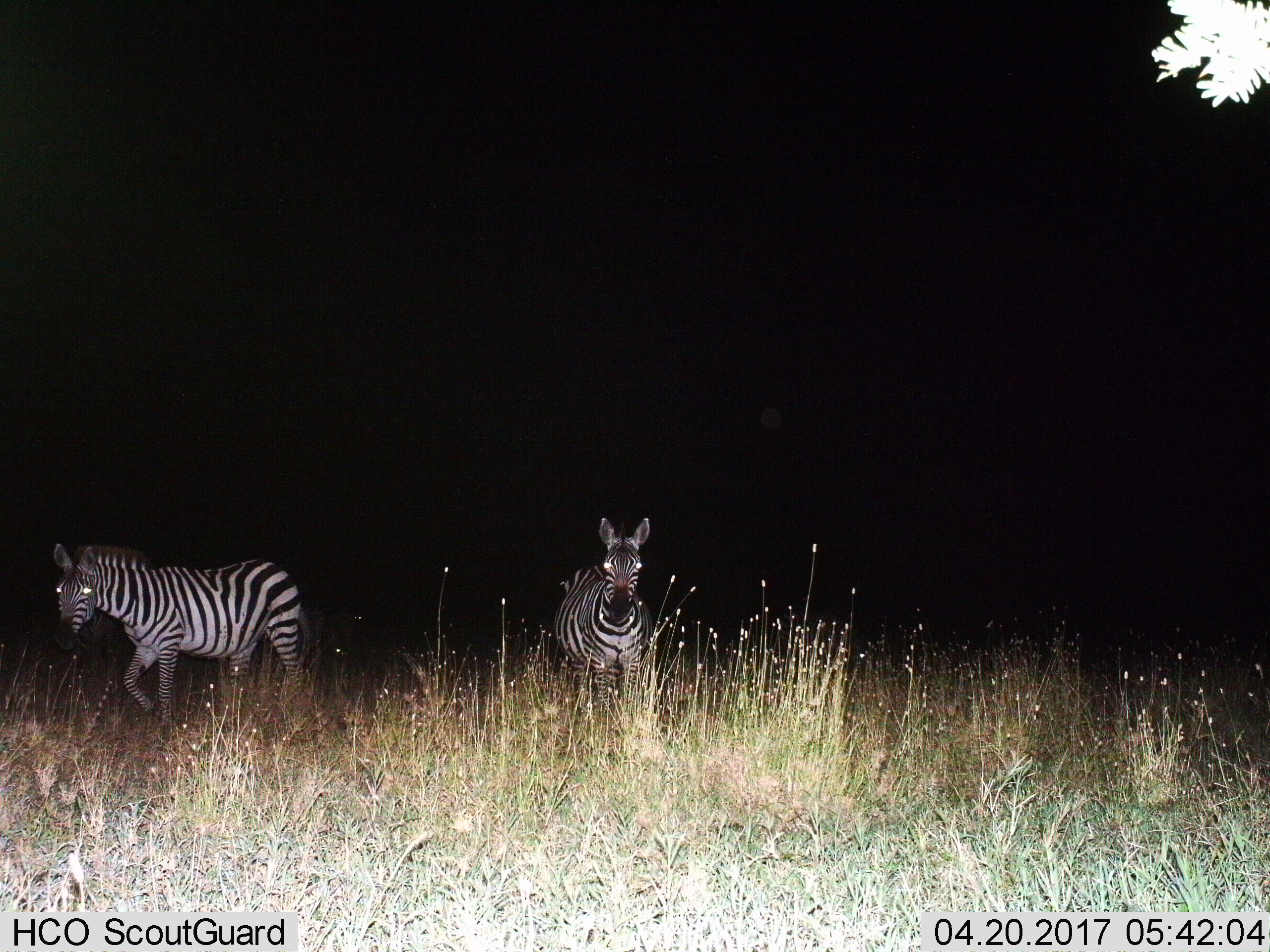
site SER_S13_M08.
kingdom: Animalia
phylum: Chordata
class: Mammalia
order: Perissodactyla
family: Equidae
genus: Equus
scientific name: Equus quagga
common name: plains zebra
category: zebraplains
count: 2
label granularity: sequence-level